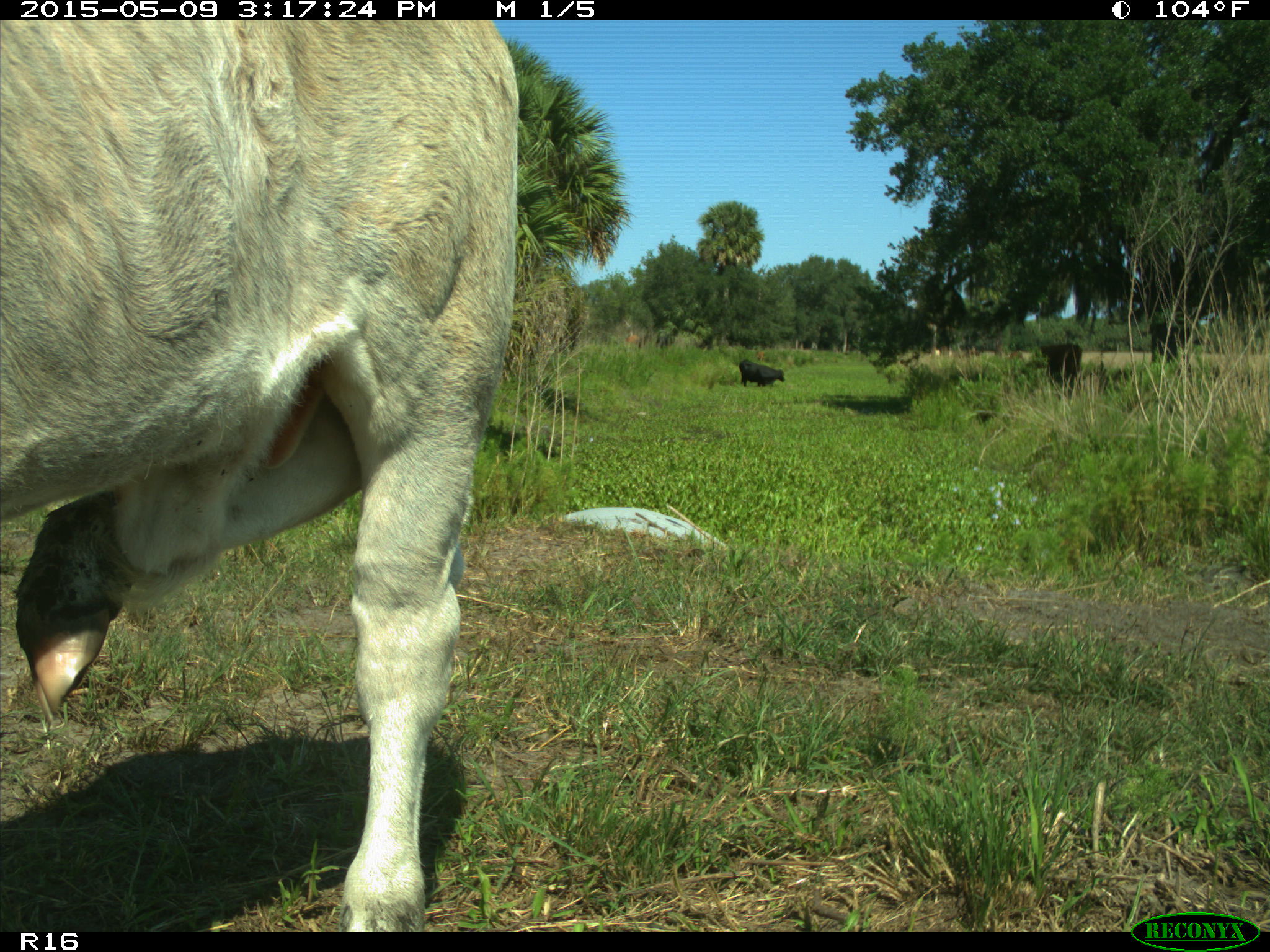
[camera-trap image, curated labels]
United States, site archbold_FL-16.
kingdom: Animalia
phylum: Chordata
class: Mammalia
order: Artiodactyla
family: Bovidae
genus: Bos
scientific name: Bos taurus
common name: domestic cow